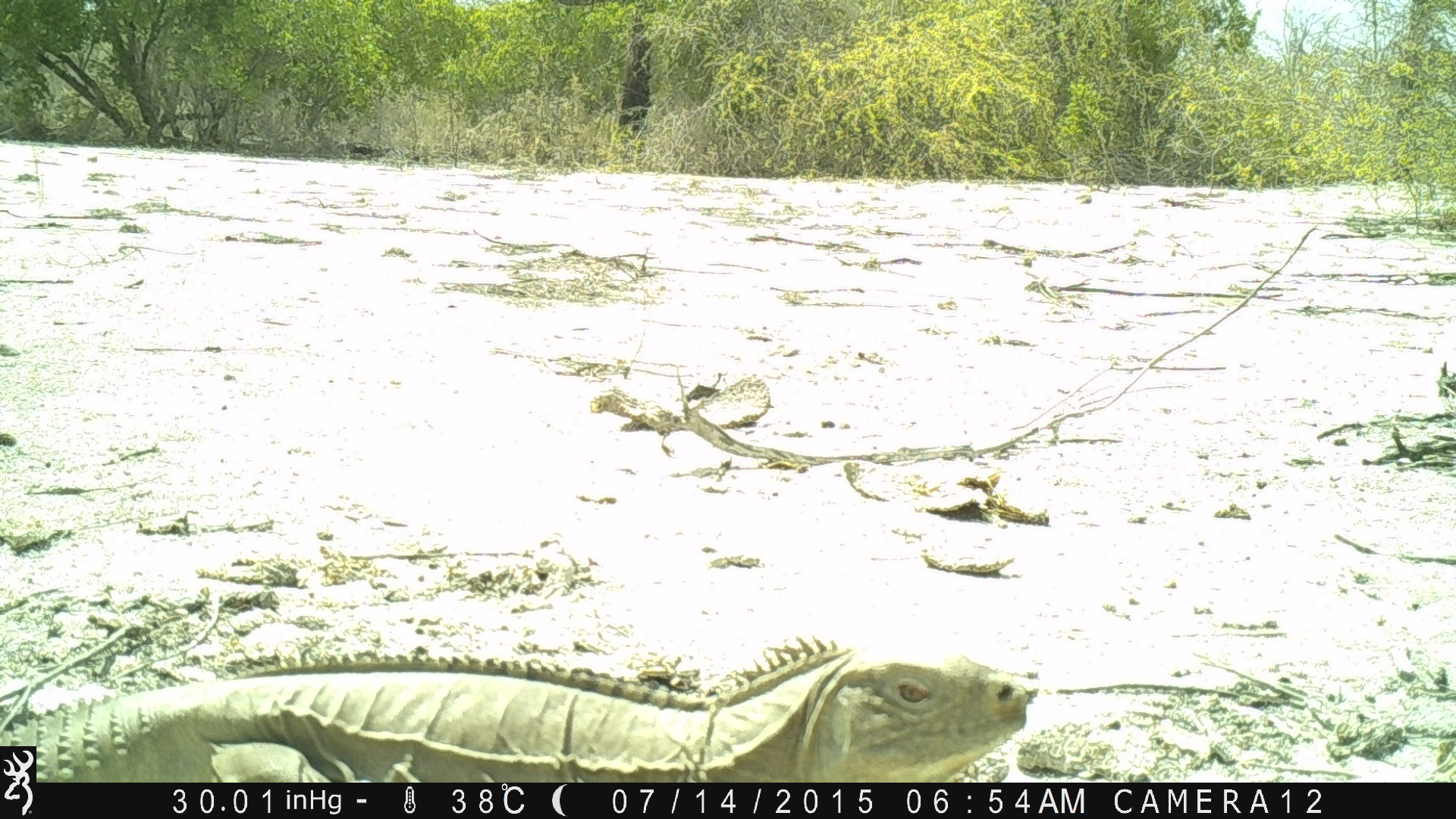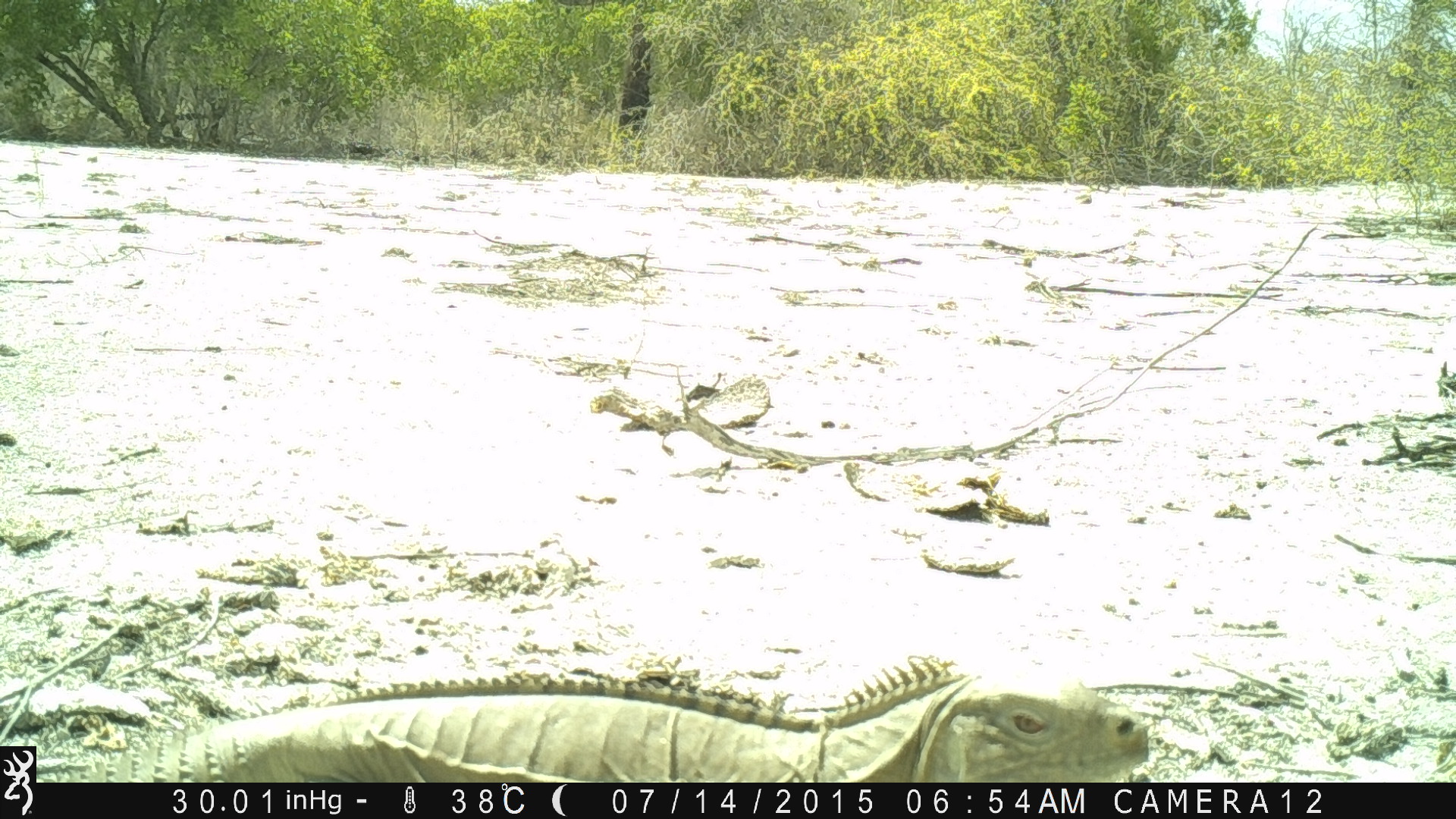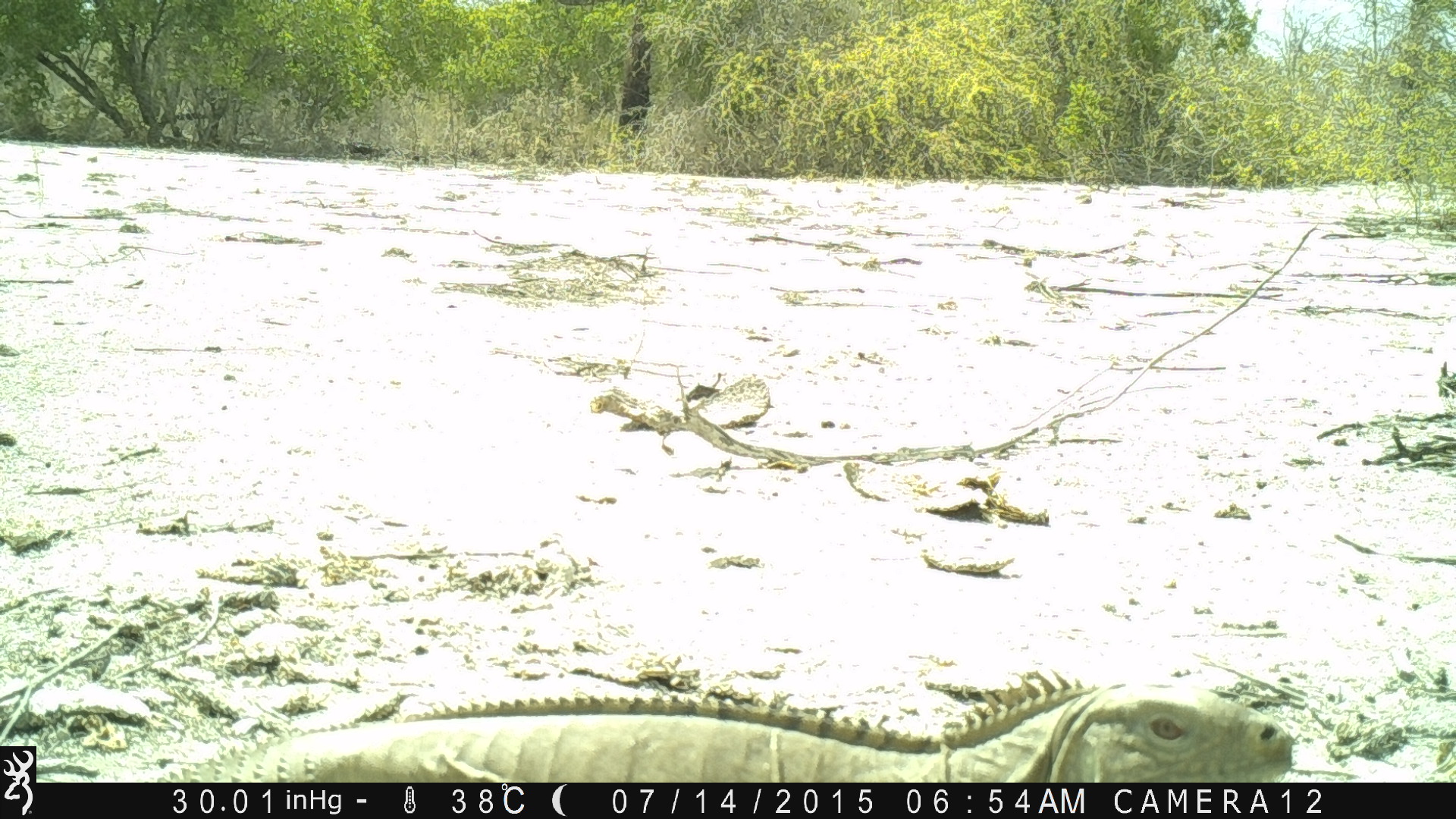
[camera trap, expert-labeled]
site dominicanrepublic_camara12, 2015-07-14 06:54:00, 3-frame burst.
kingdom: Animalia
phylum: Chordata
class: Reptilia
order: Squamata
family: Iguanidae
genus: Iguana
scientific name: Iguana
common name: typical iguanas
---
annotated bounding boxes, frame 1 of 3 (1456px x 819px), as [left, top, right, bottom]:
iguana: [36, 629, 1032, 782]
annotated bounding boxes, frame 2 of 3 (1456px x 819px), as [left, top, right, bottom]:
iguana: [110, 652, 1140, 785]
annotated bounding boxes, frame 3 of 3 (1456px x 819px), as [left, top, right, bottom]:
iguana: [156, 668, 1298, 782]